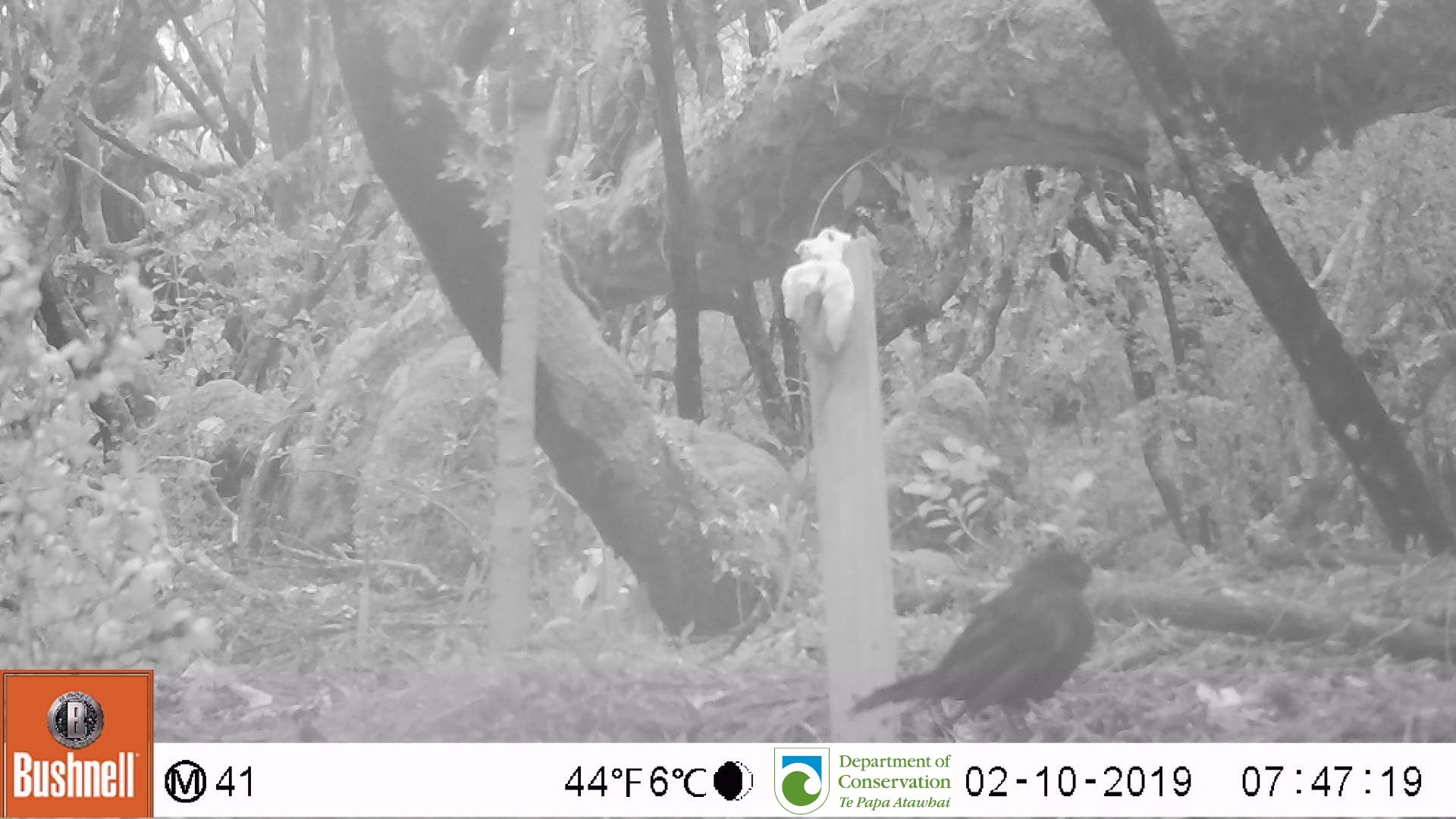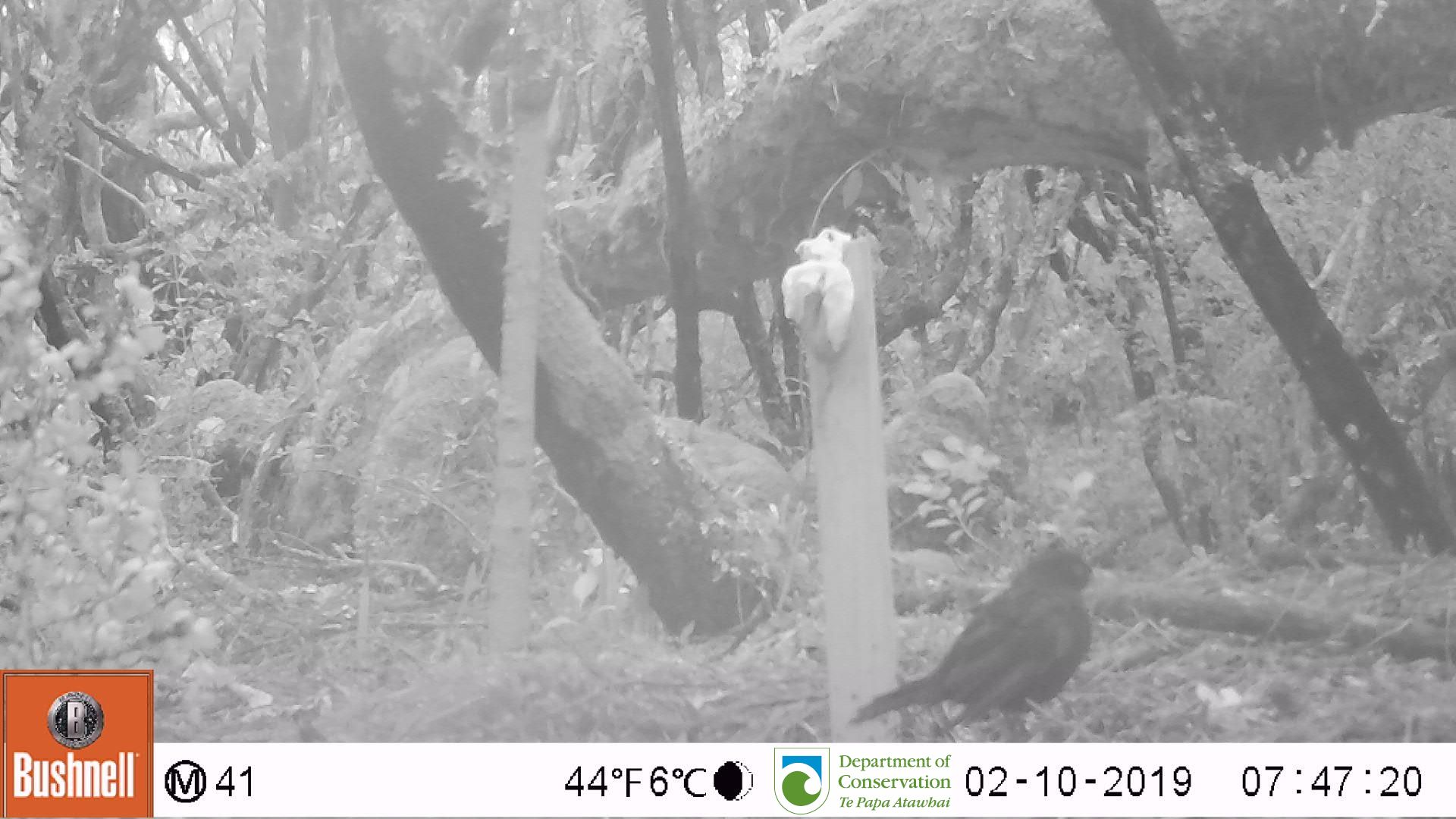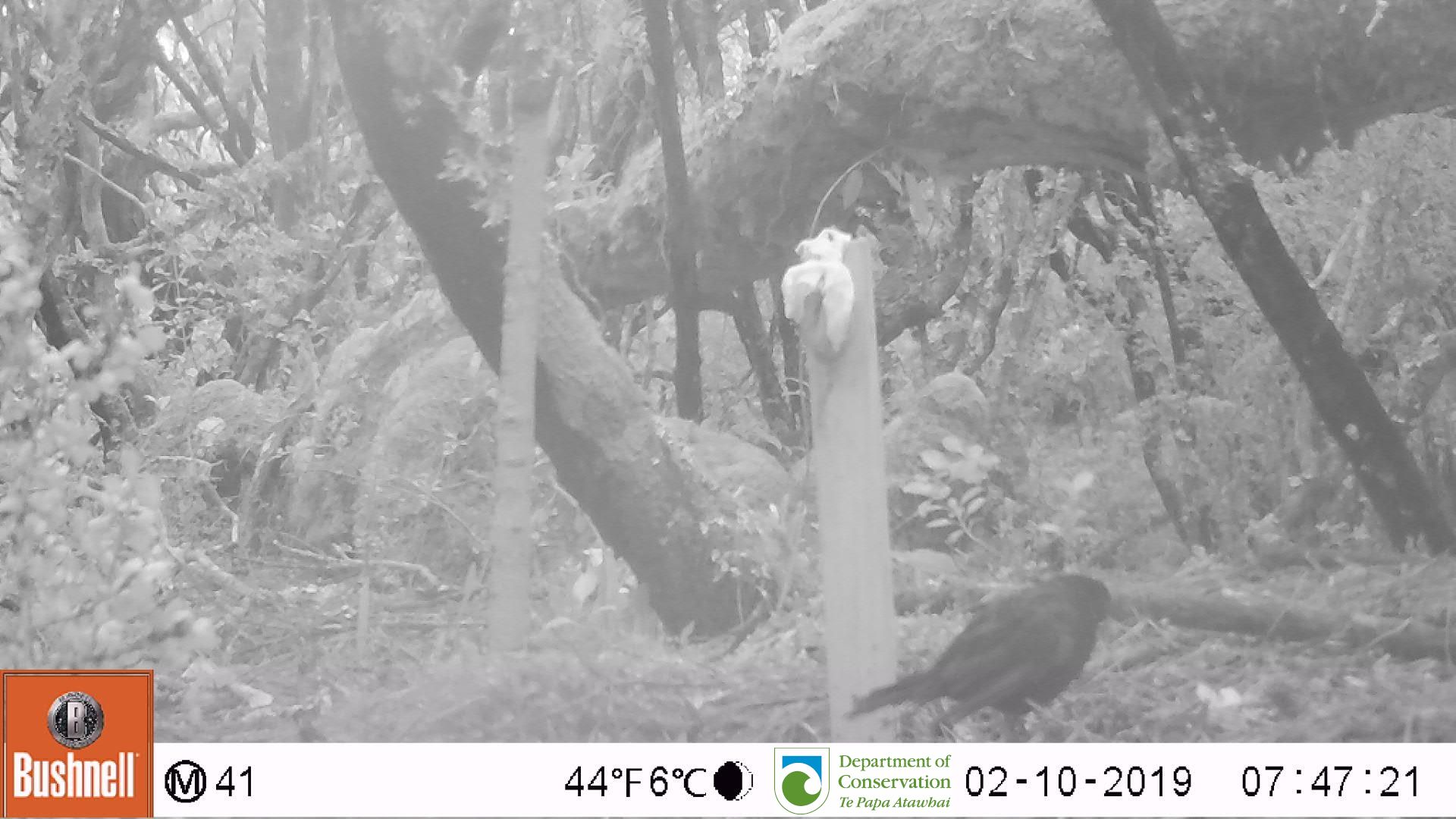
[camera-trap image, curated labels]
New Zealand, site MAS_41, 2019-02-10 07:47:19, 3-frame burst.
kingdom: Animalia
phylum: Chordata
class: Aves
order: Passeriformes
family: Turdidae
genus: Turdus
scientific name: Turdus merula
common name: eurasian blackbird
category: blackbird